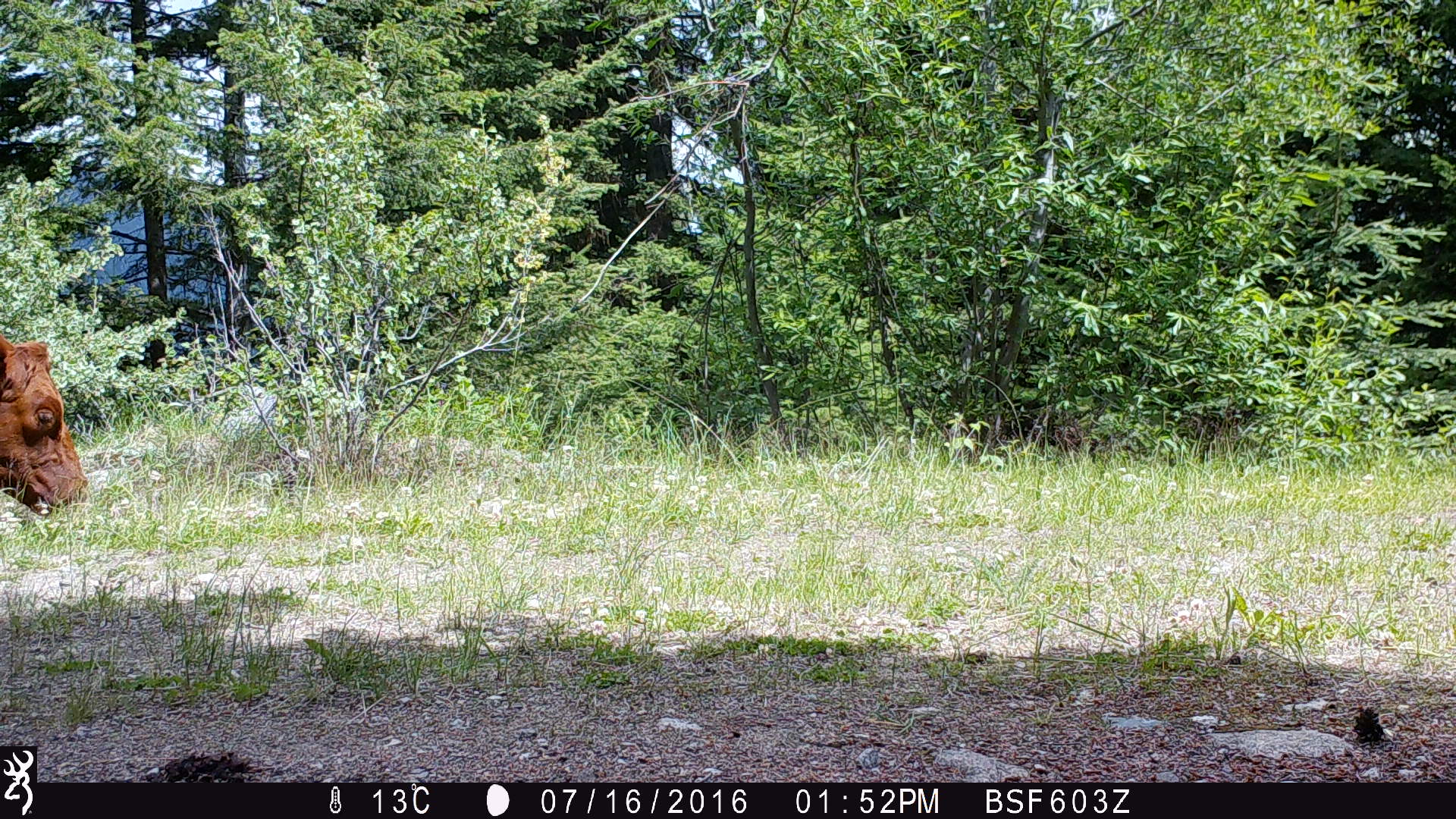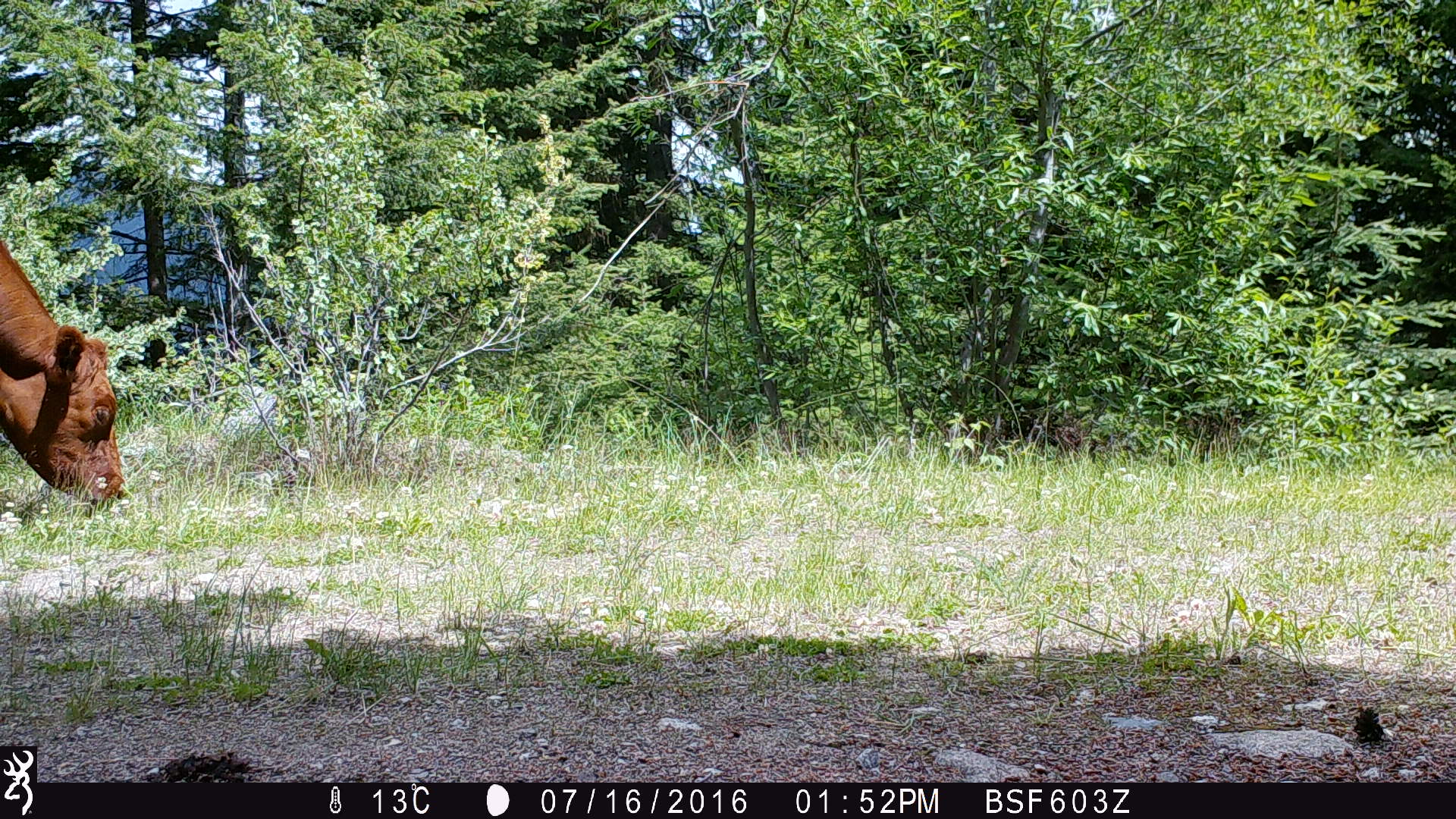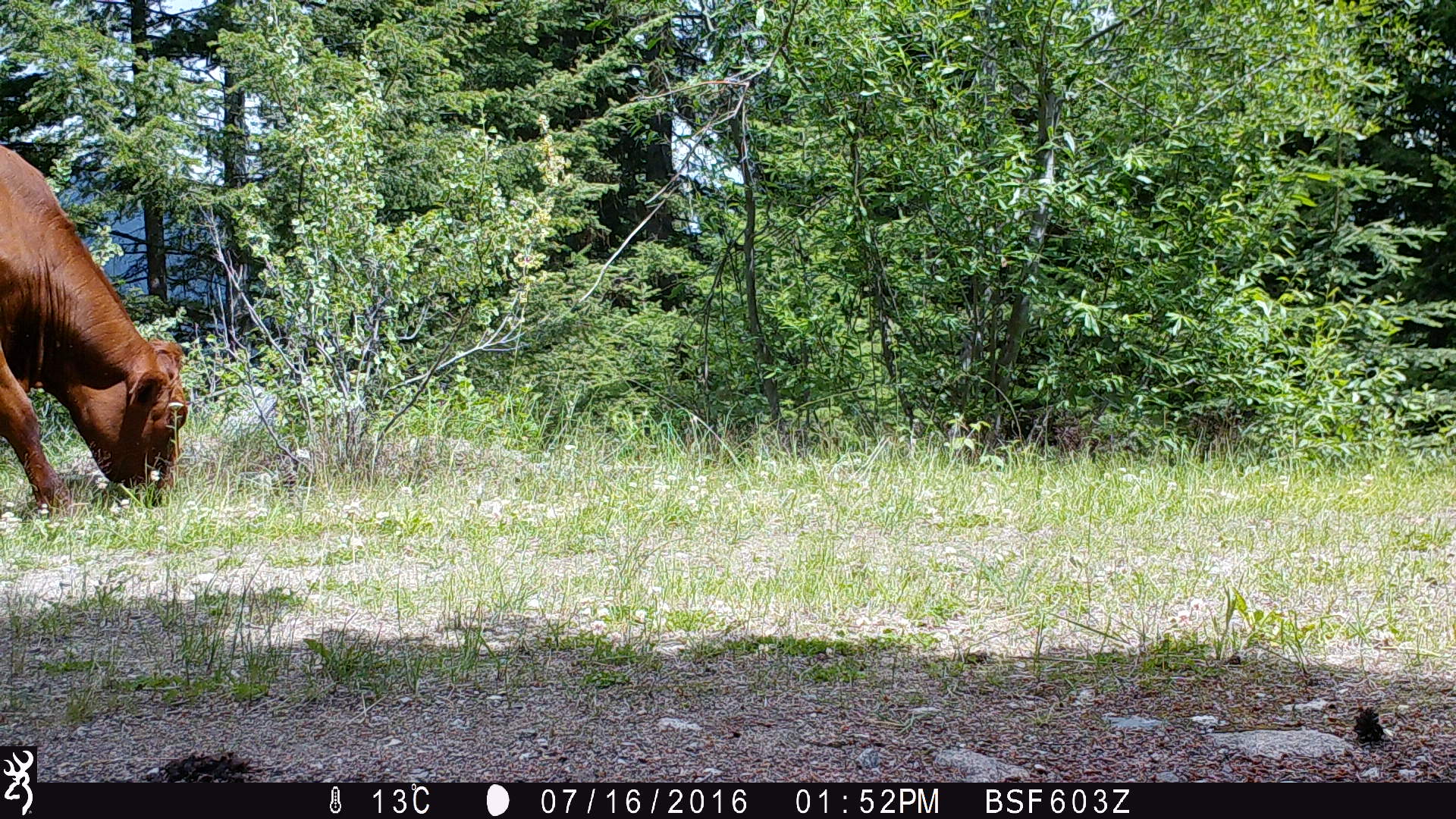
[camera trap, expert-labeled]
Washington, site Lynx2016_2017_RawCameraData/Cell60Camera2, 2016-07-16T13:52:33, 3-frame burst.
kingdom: Animalia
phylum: Chordata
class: Mammalia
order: Artiodactyla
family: Bovidae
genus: Bos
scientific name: Bos taurus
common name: domestic cattle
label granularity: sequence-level